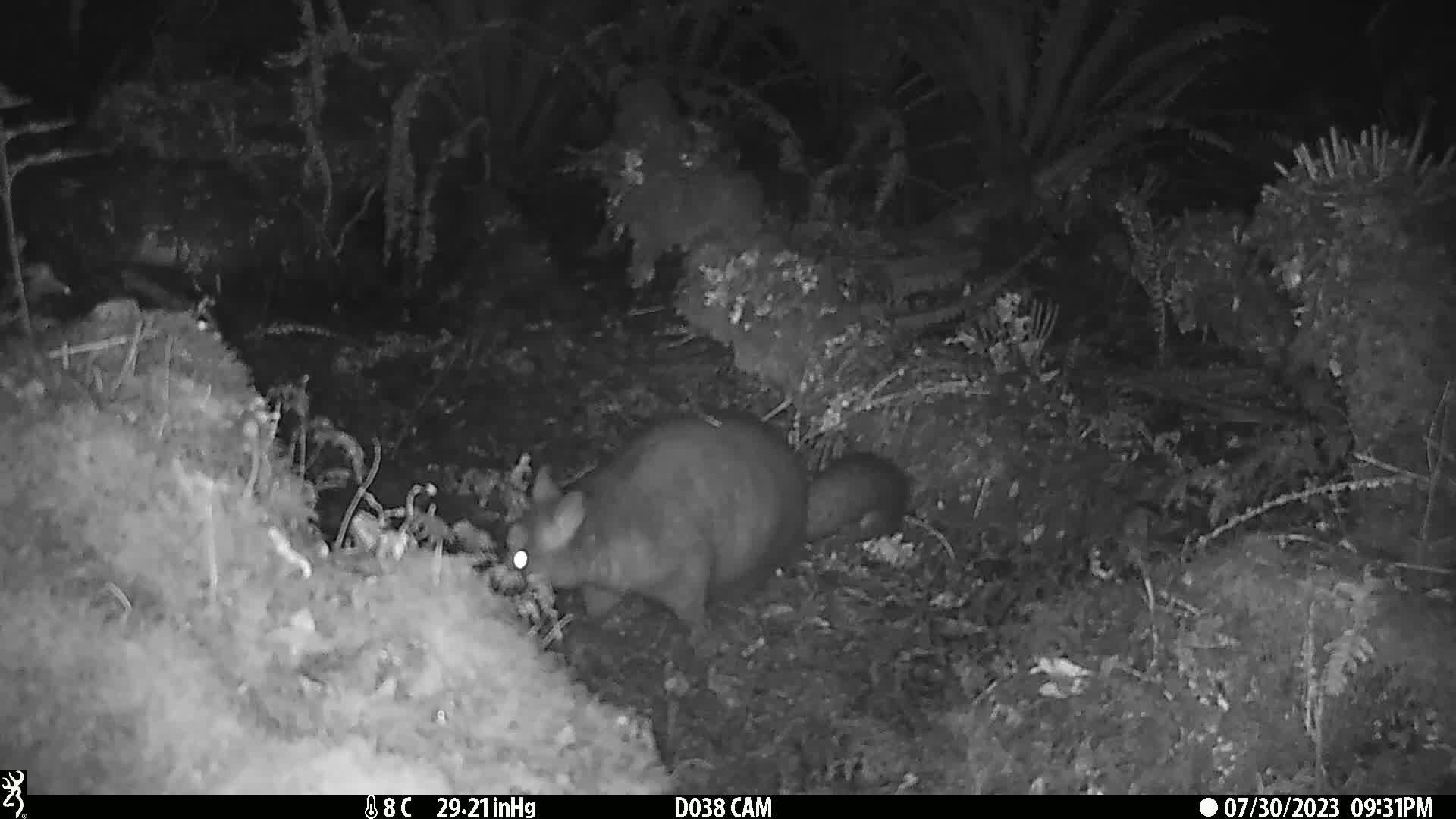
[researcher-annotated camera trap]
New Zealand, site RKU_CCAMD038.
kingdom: Animalia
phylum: Chordata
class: Mammalia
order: Diprotodontia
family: Phalangeridae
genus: Trichosurus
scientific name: Trichosurus vulpecula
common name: common brushtail possum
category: possum